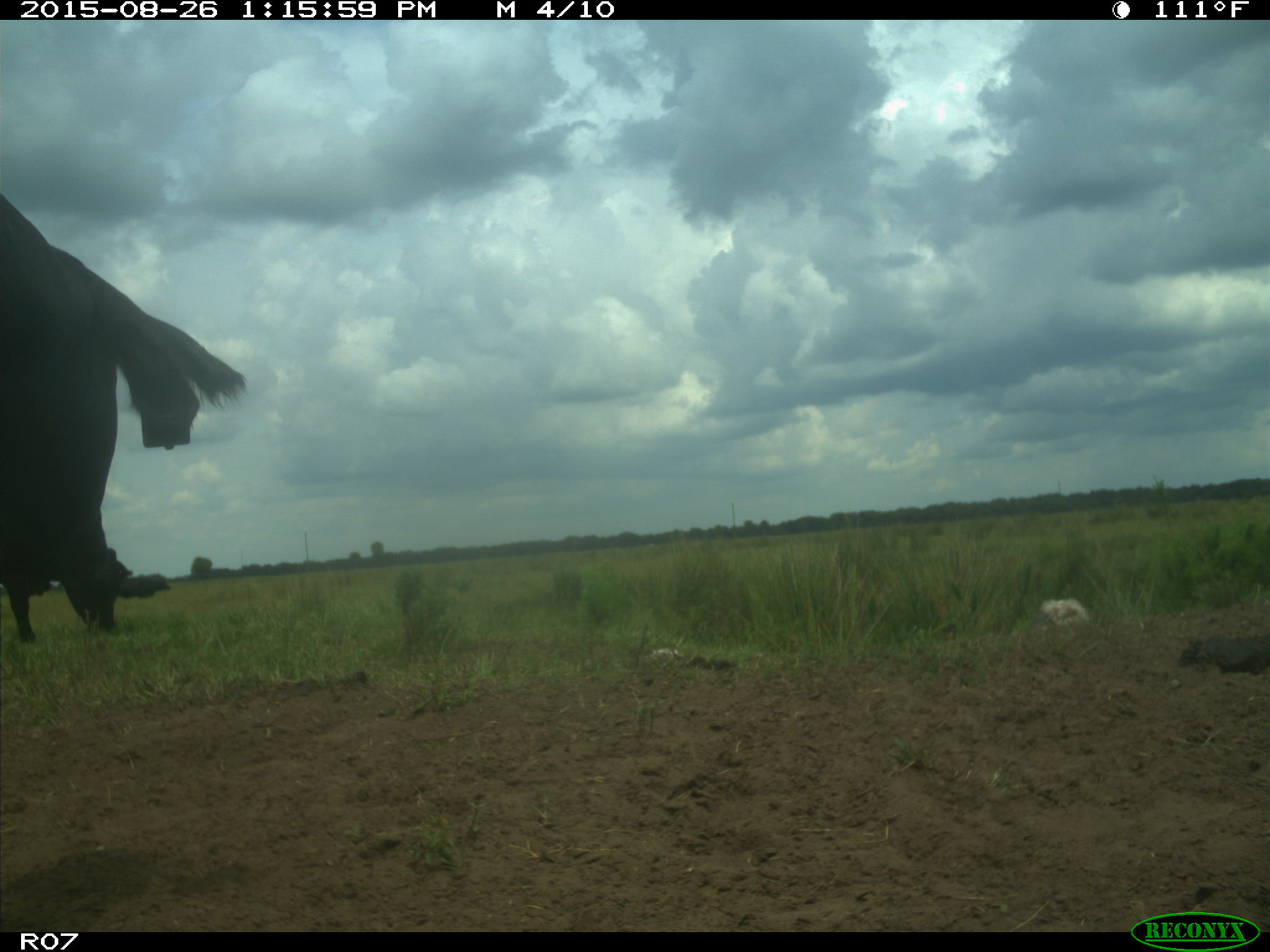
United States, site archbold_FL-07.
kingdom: Animalia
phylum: Chordata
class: Mammalia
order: Artiodactyla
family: Bovidae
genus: Bos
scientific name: Bos taurus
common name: domestic cow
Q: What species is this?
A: Bos taurus (domestic cow).